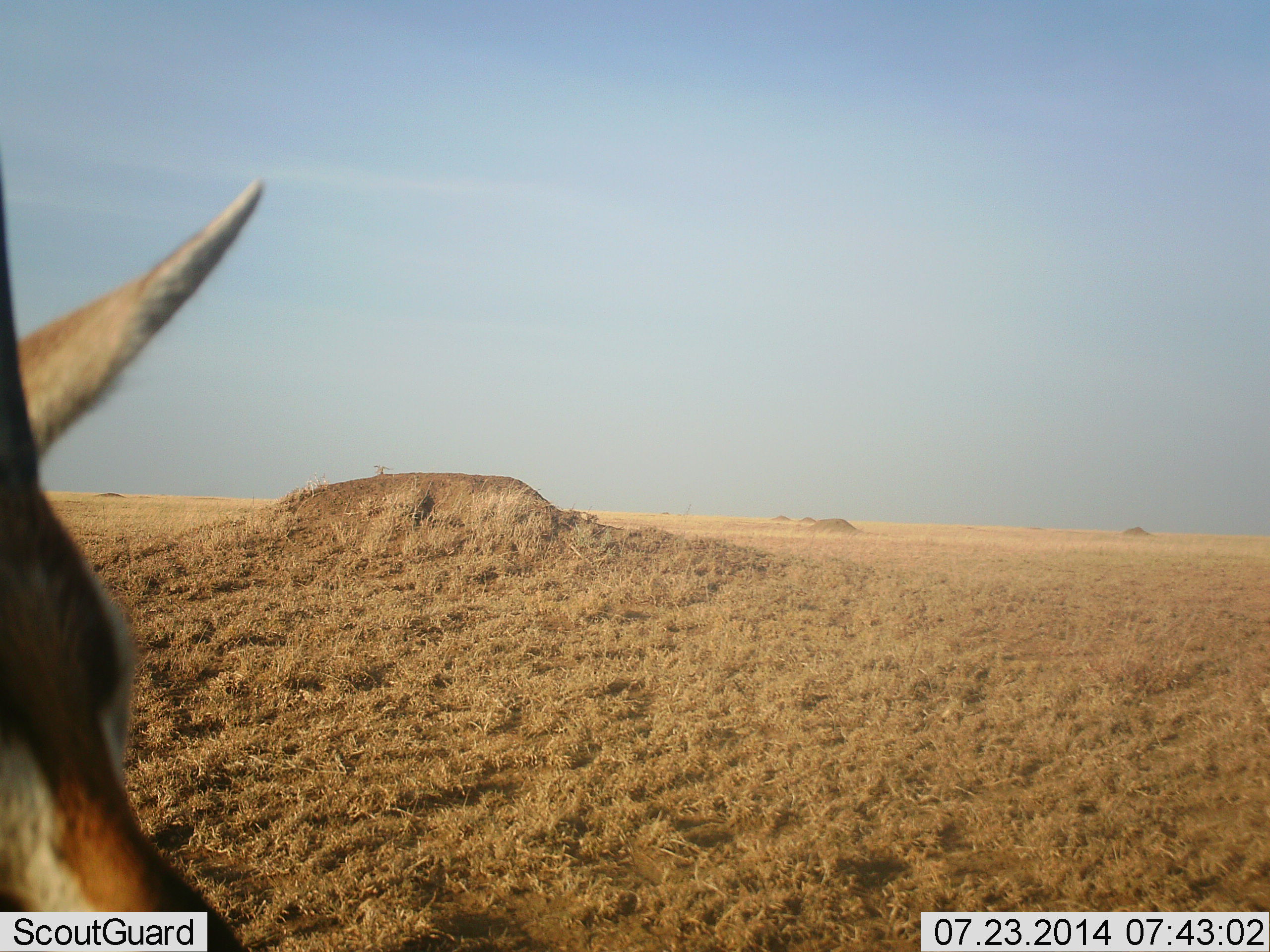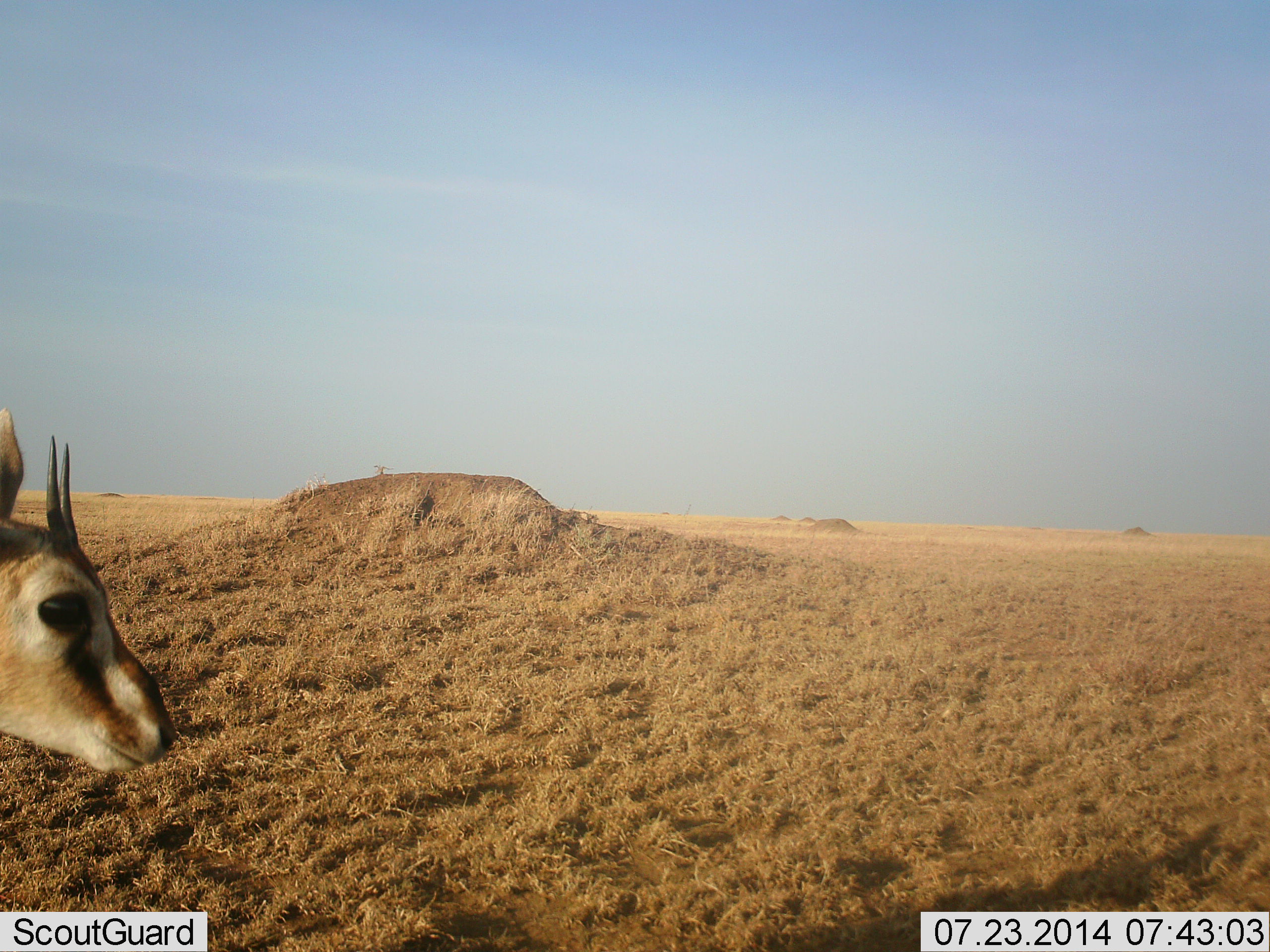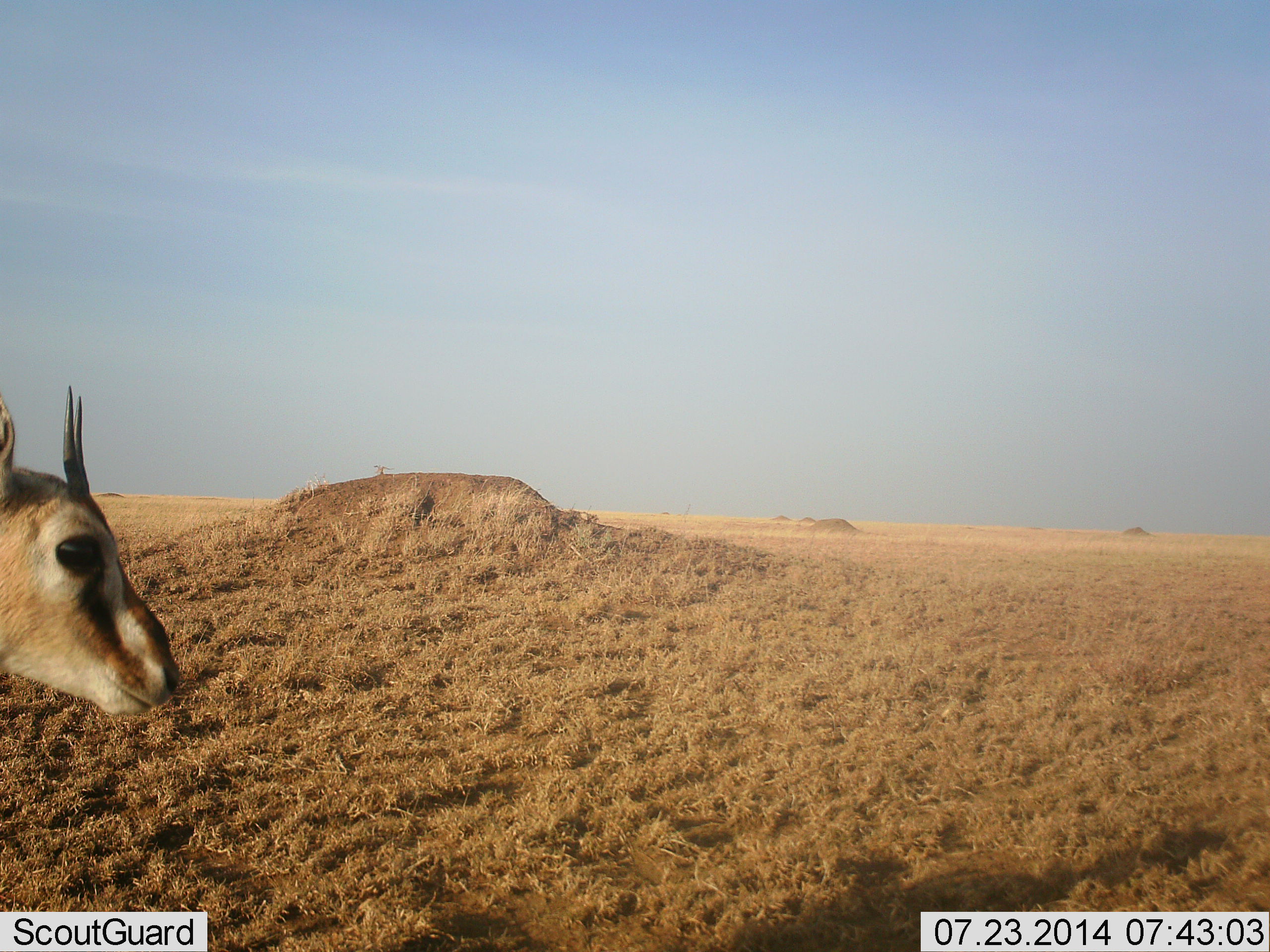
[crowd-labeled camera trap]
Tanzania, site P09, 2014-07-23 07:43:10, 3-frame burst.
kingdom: Animalia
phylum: Chordata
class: Mammalia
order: Artiodactyla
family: Bovidae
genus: Eudorcas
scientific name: Eudorcas thomsonii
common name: thomson's gazelle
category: gazellethomsons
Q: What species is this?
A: Gazellethomsons (thomson's gazelle) (Eudorcas thomsonii).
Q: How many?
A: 1.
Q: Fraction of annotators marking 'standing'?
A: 90%.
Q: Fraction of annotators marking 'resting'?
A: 0%.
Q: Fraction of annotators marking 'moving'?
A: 10%.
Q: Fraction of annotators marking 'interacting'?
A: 0%.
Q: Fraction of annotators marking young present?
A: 10%.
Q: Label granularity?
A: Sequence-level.